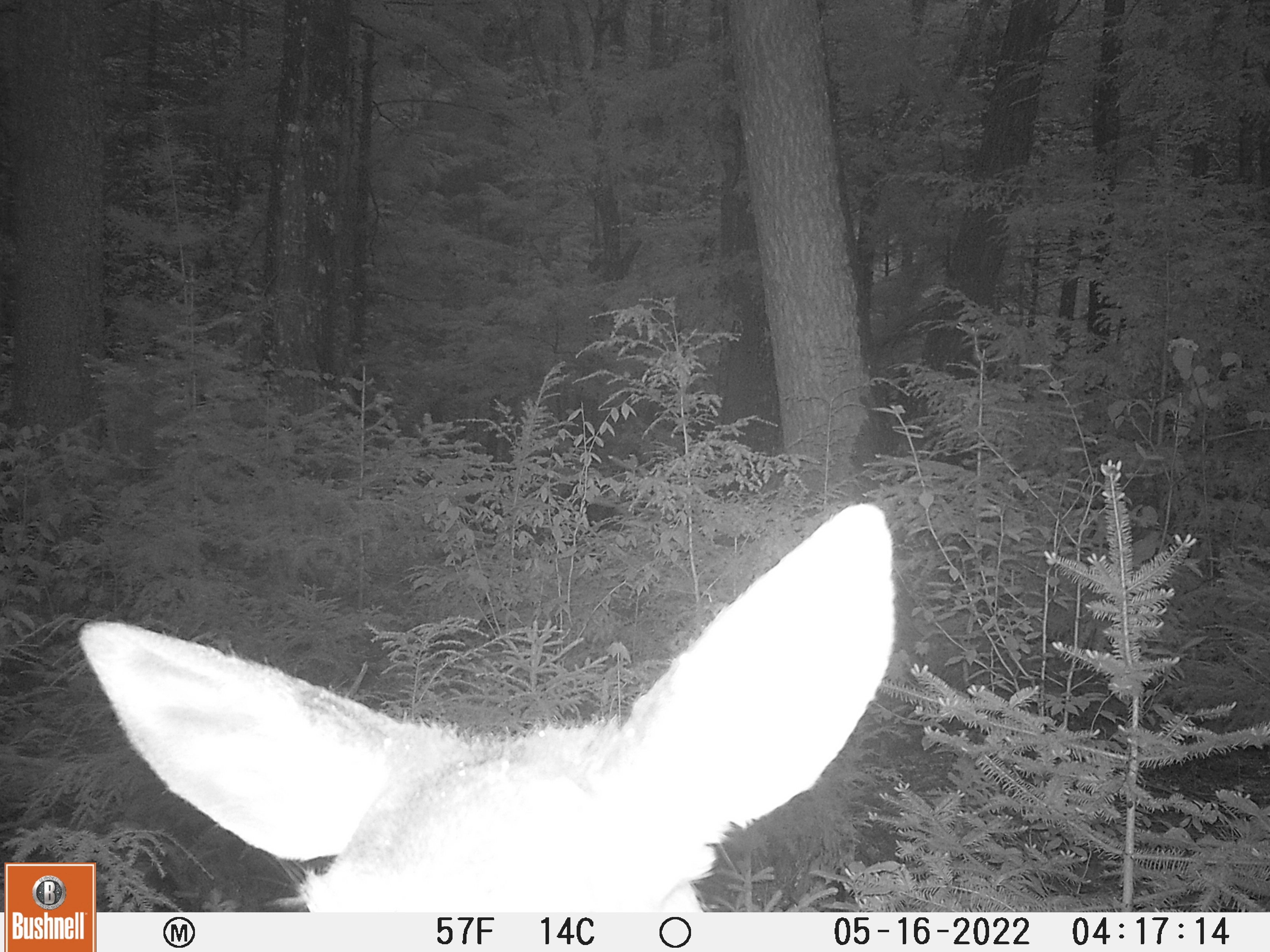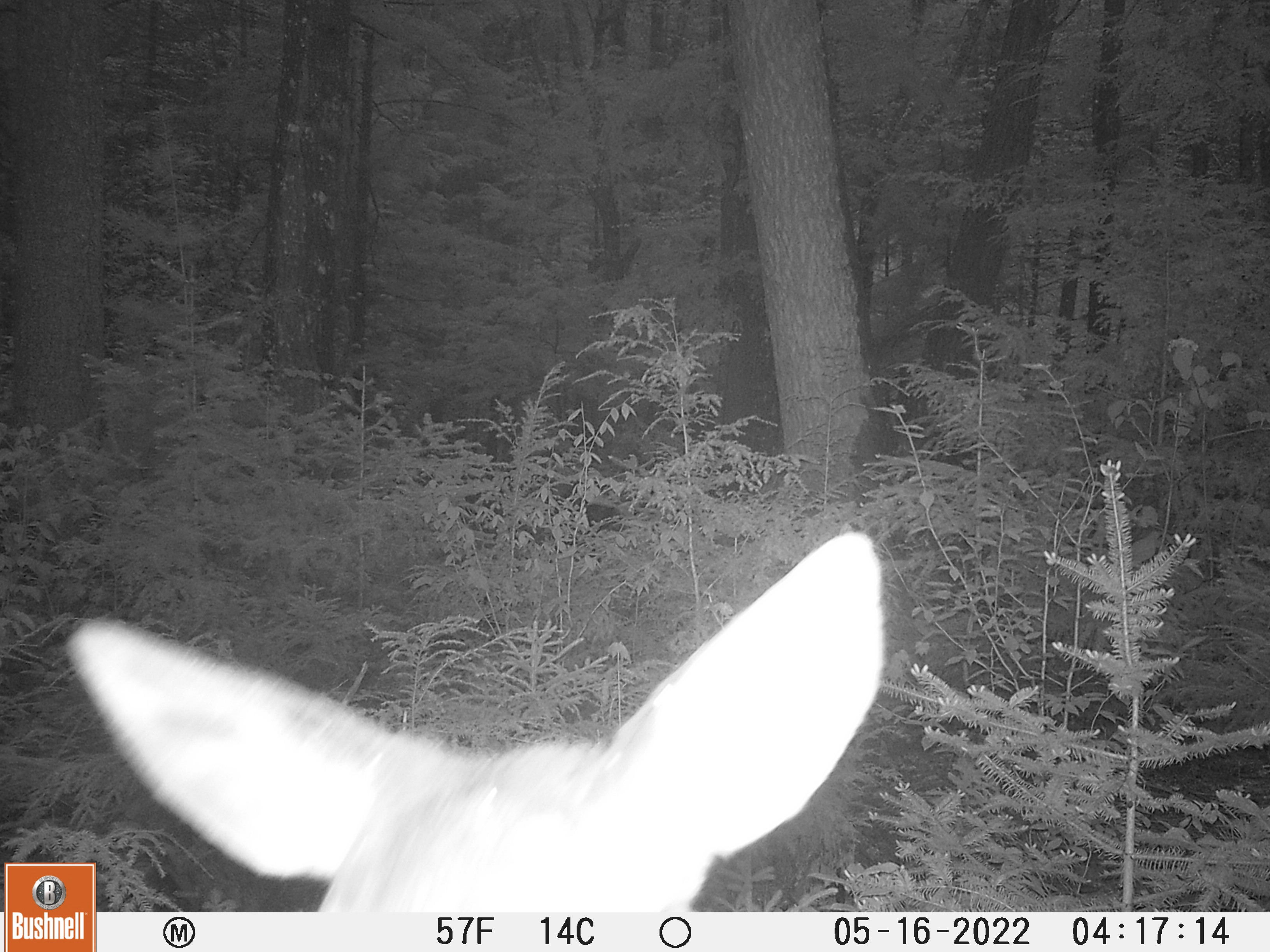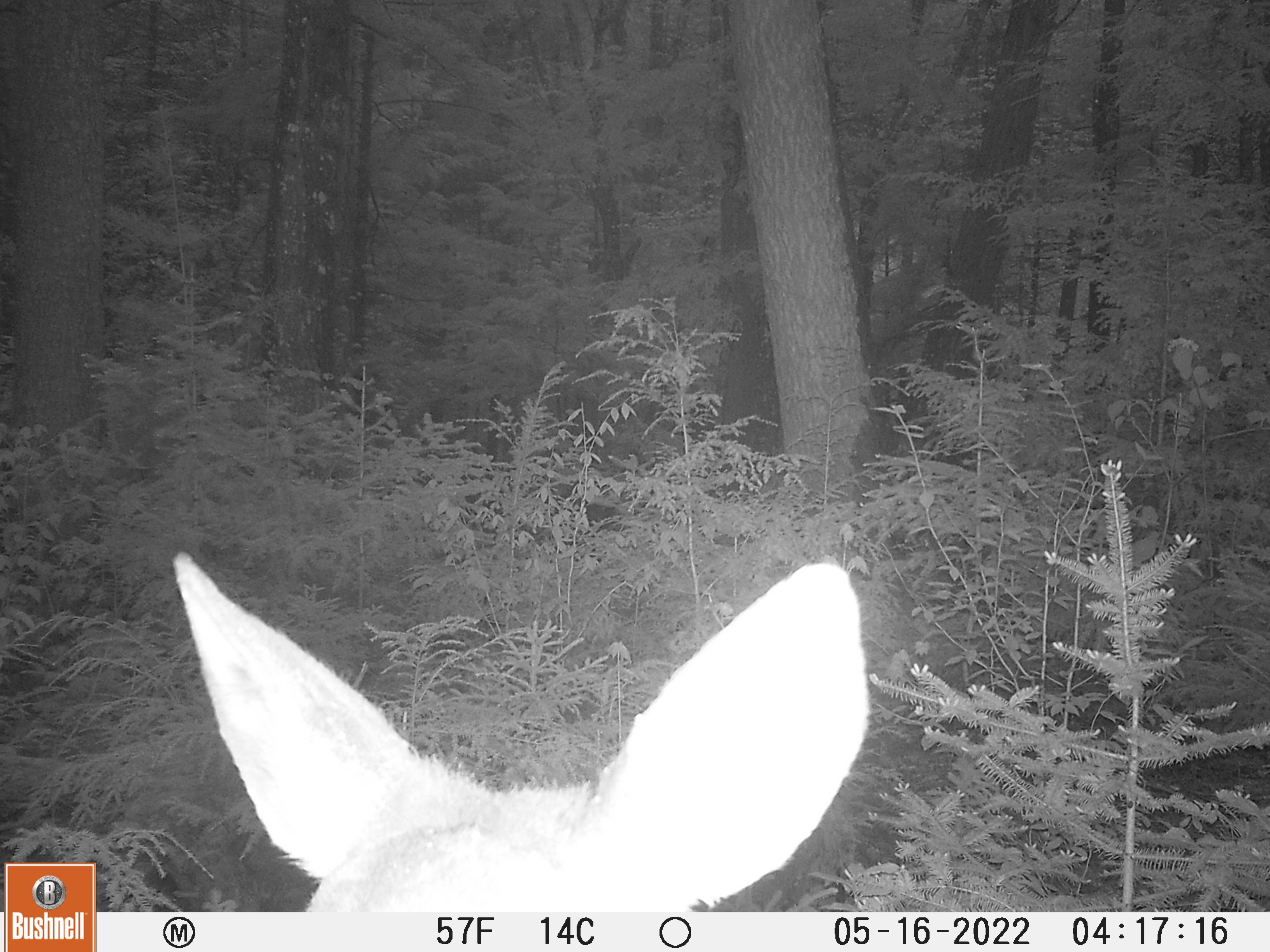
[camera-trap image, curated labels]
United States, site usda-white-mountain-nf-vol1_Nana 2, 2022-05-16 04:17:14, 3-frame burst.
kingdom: Animalia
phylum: Chordata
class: Mammalia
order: Artiodactyla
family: Cervidae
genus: Odocoileus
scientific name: Odocoileus virginianus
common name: white-tailed deer